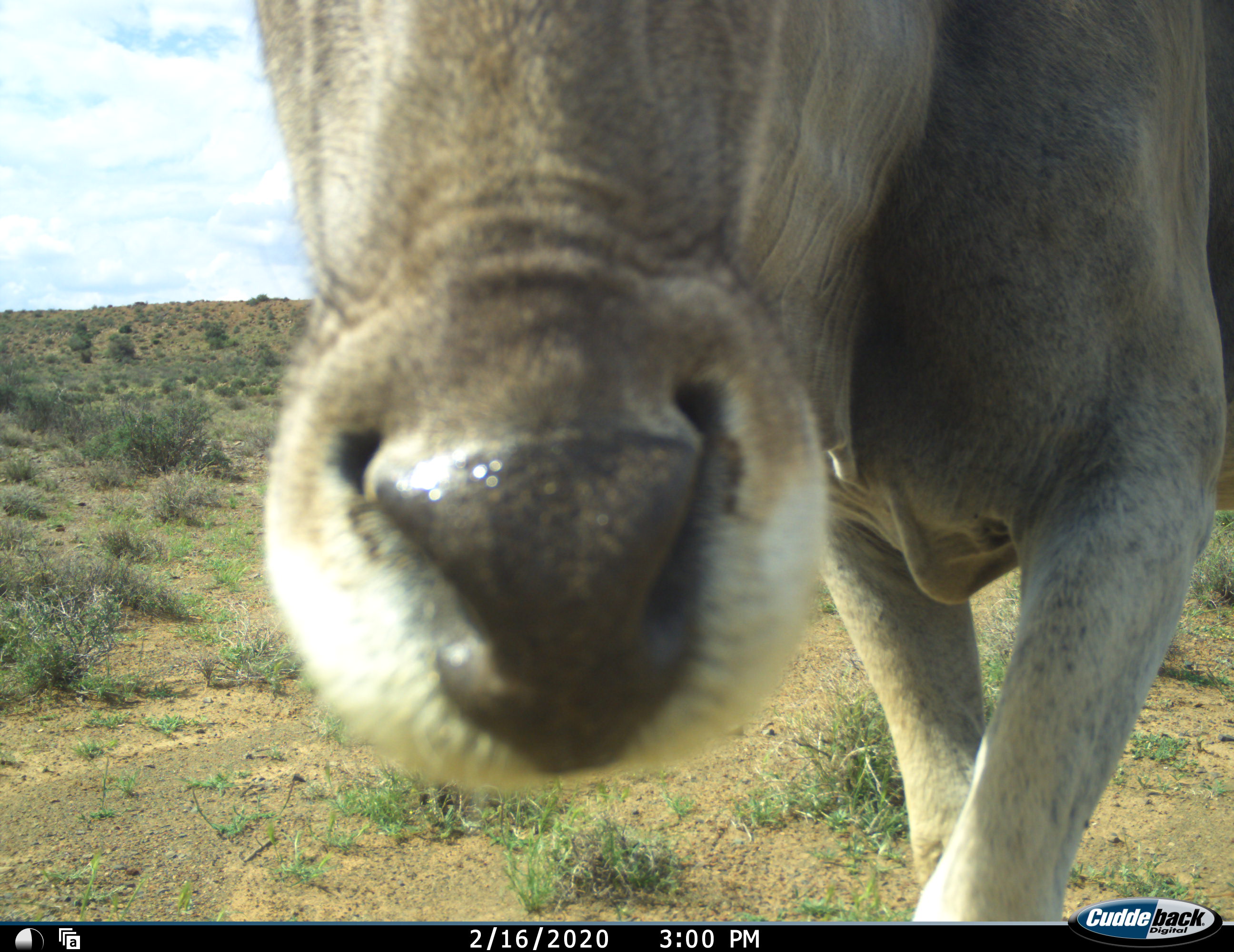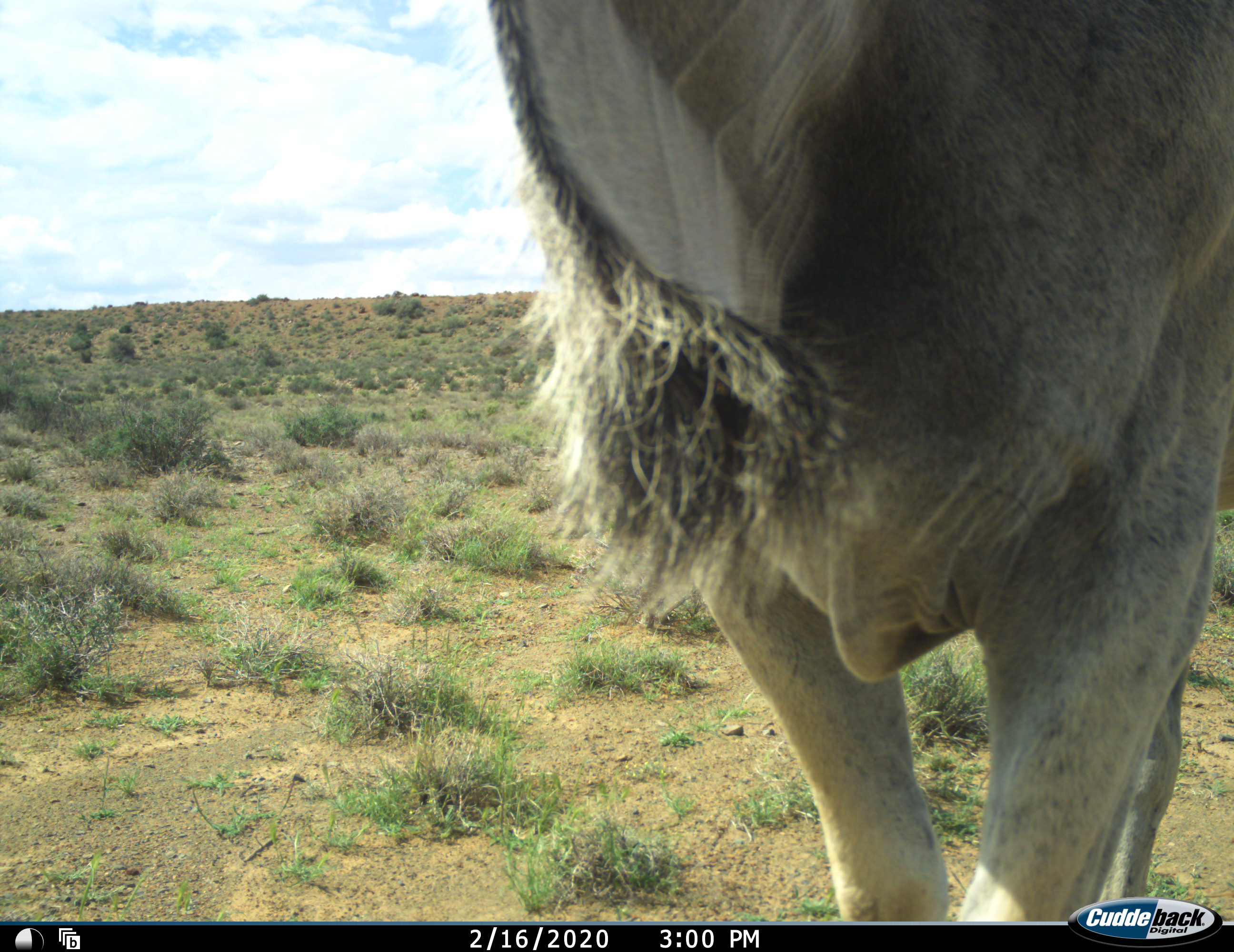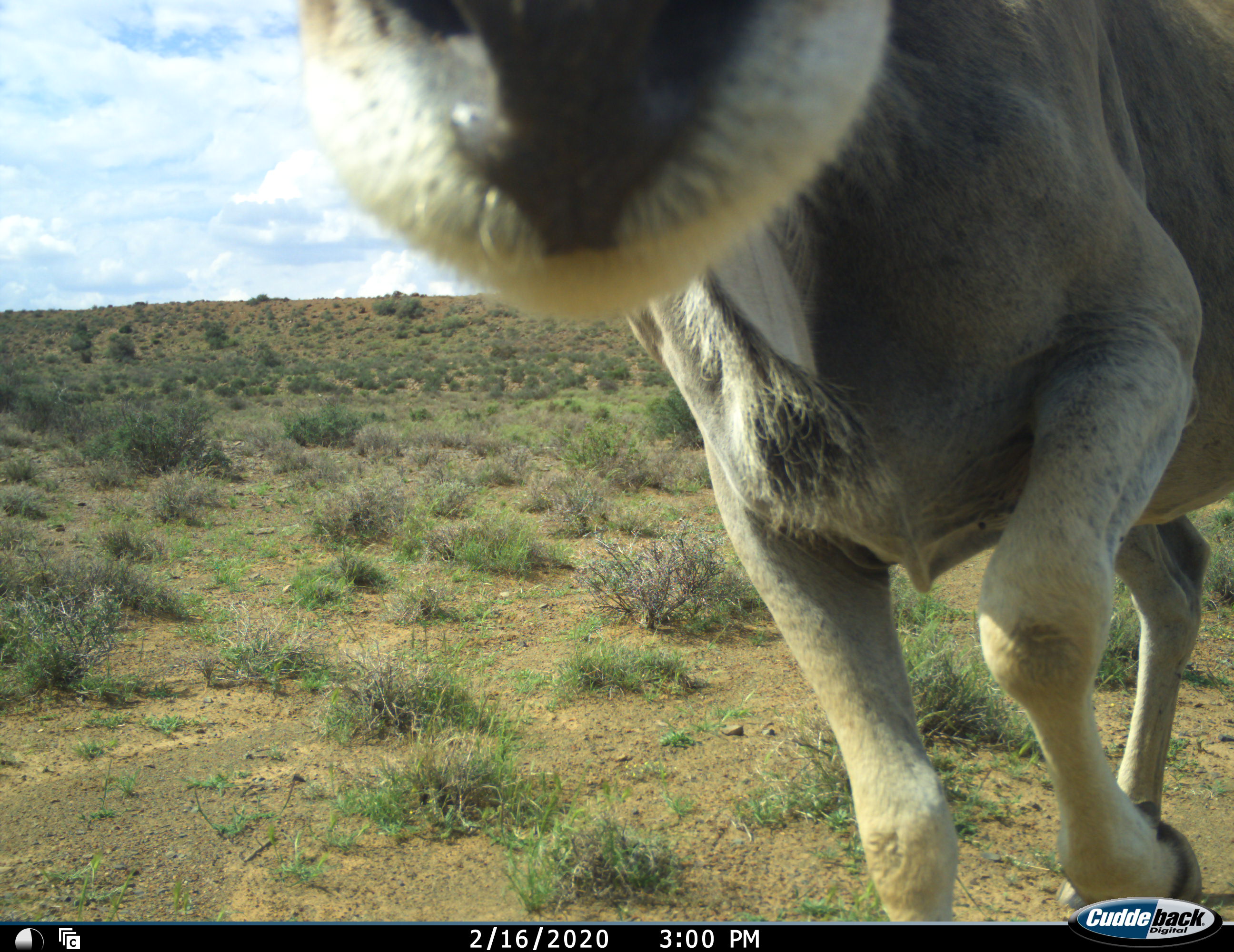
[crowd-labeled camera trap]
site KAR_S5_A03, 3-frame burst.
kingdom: Animalia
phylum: Chordata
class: Mammalia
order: Artiodactyla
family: Bovidae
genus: Tragelaphus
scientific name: Tragelaphus oryx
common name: eland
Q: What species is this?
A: Eland (Tragelaphus oryx).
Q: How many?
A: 1.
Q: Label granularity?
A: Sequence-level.